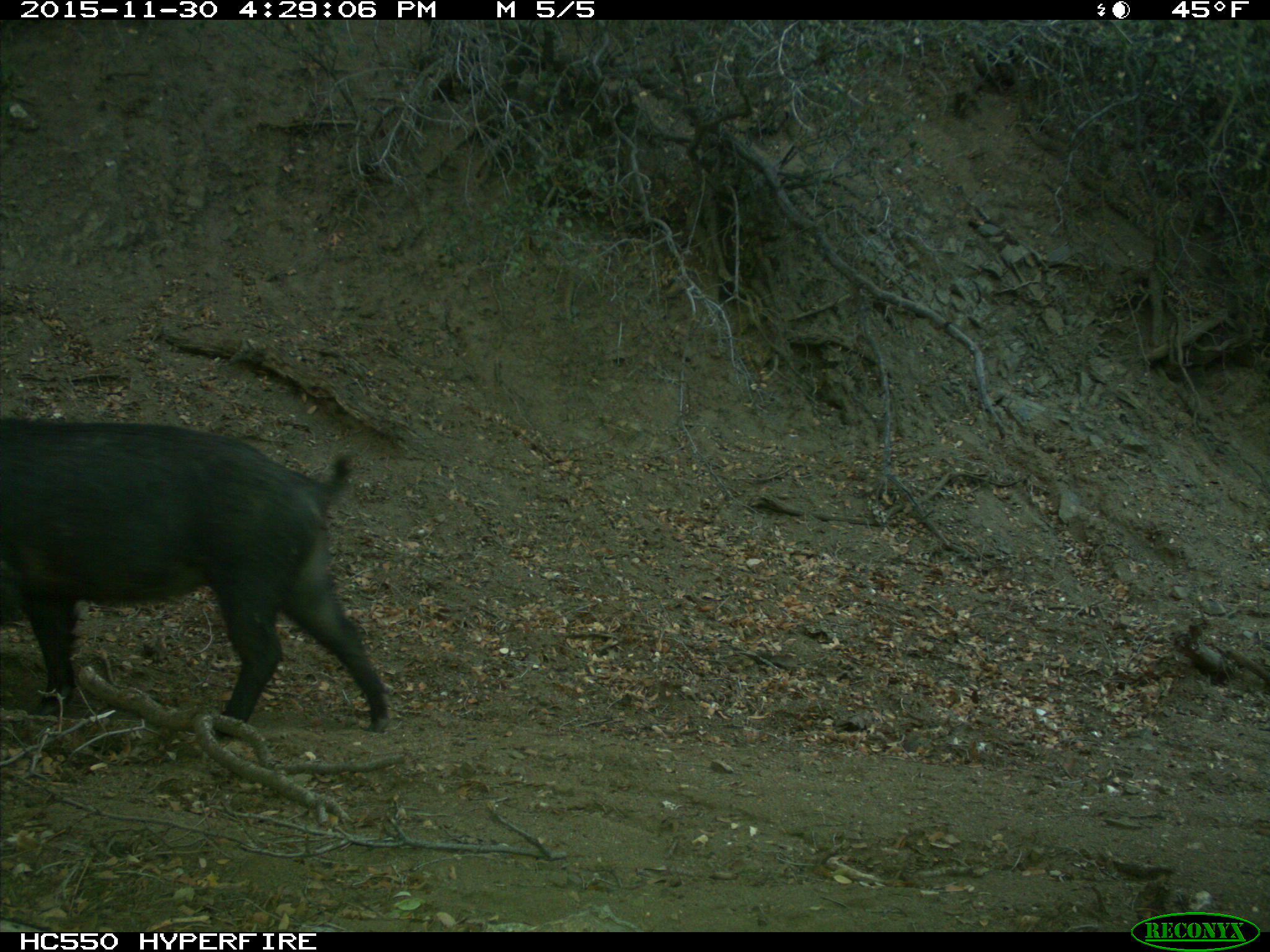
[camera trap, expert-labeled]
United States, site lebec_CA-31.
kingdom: Animalia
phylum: Chordata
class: Mammalia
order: Artiodactyla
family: Suidae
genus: Sus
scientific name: Sus scrofa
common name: wild boar